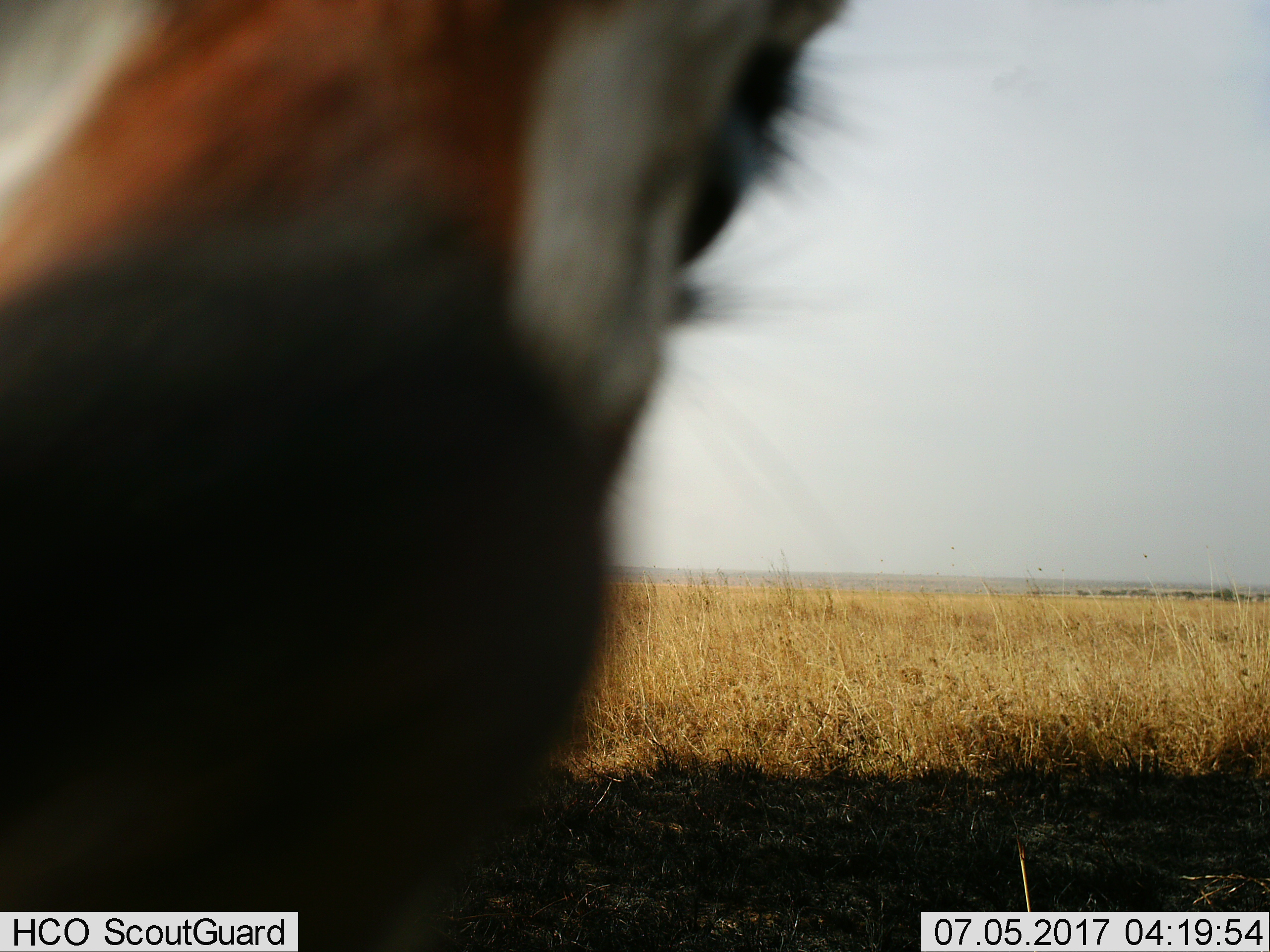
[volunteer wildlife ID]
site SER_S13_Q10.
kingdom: Animalia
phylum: Chordata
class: Mammalia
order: Artiodactyla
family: Bovidae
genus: Eudorcas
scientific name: Eudorcas thomsonii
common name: thomson's gazelle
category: gazellethomsons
Gazellethomsons (thomson's gazelle) (Eudorcas thomsonii), count 1. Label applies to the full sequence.